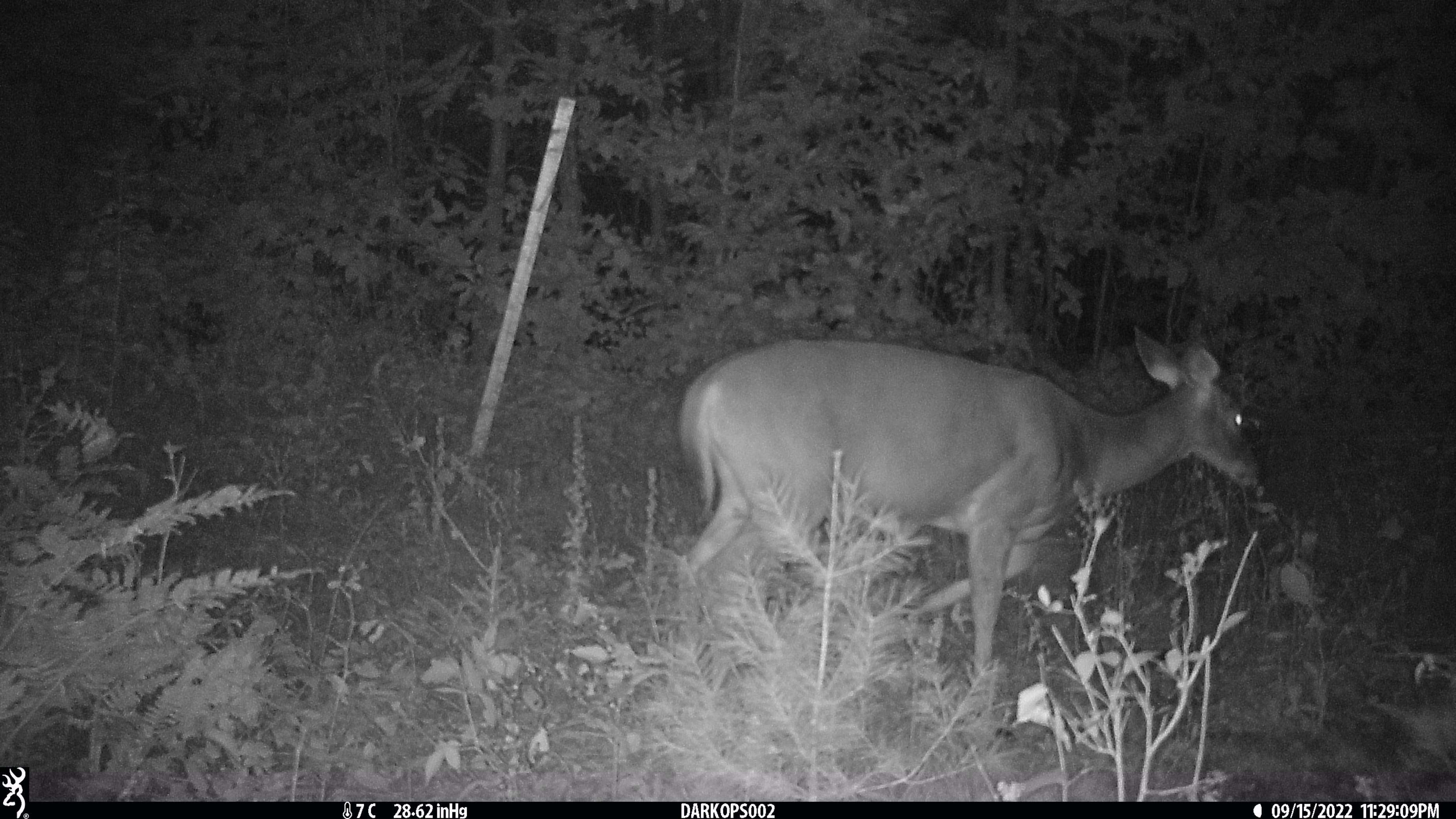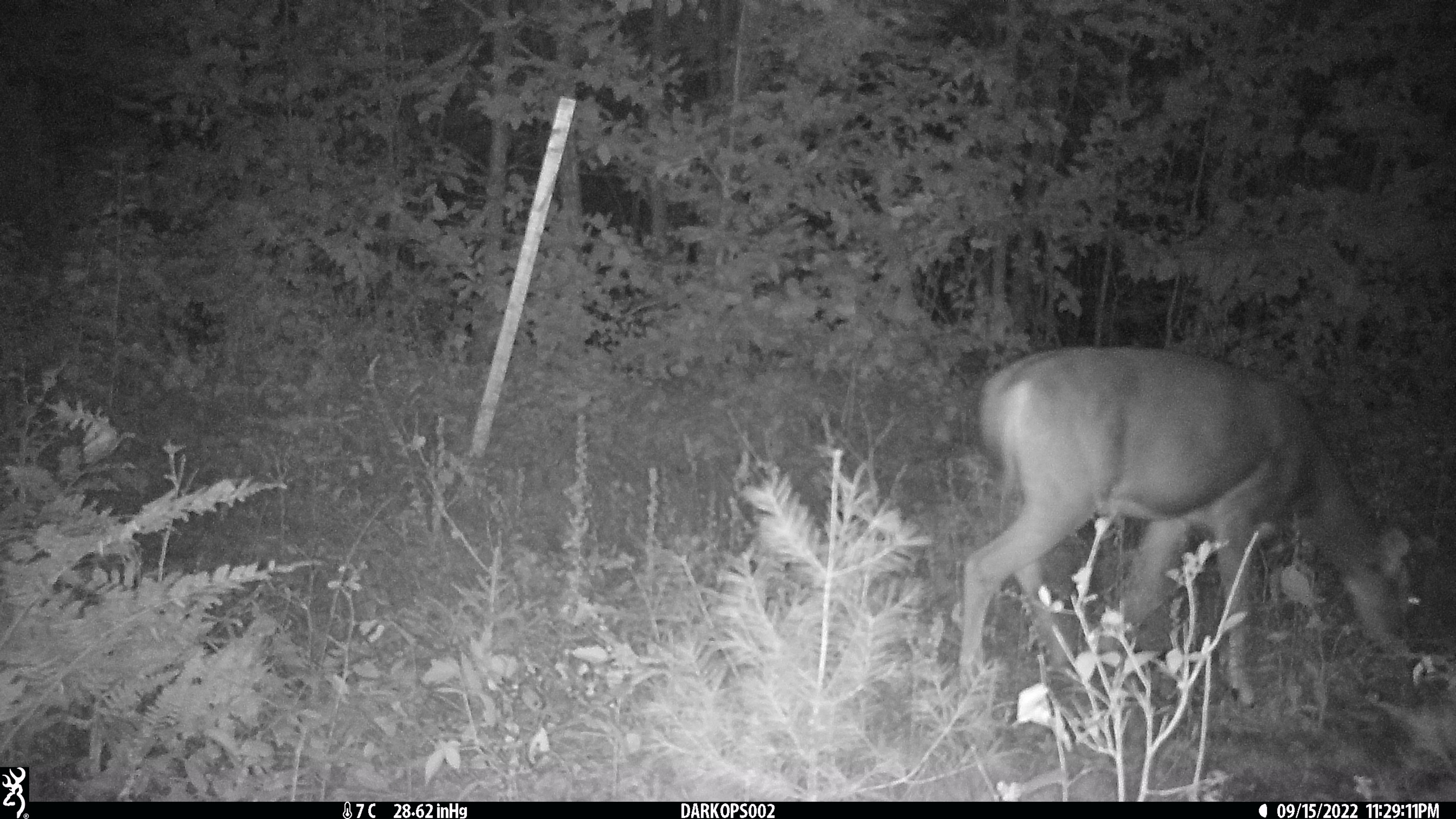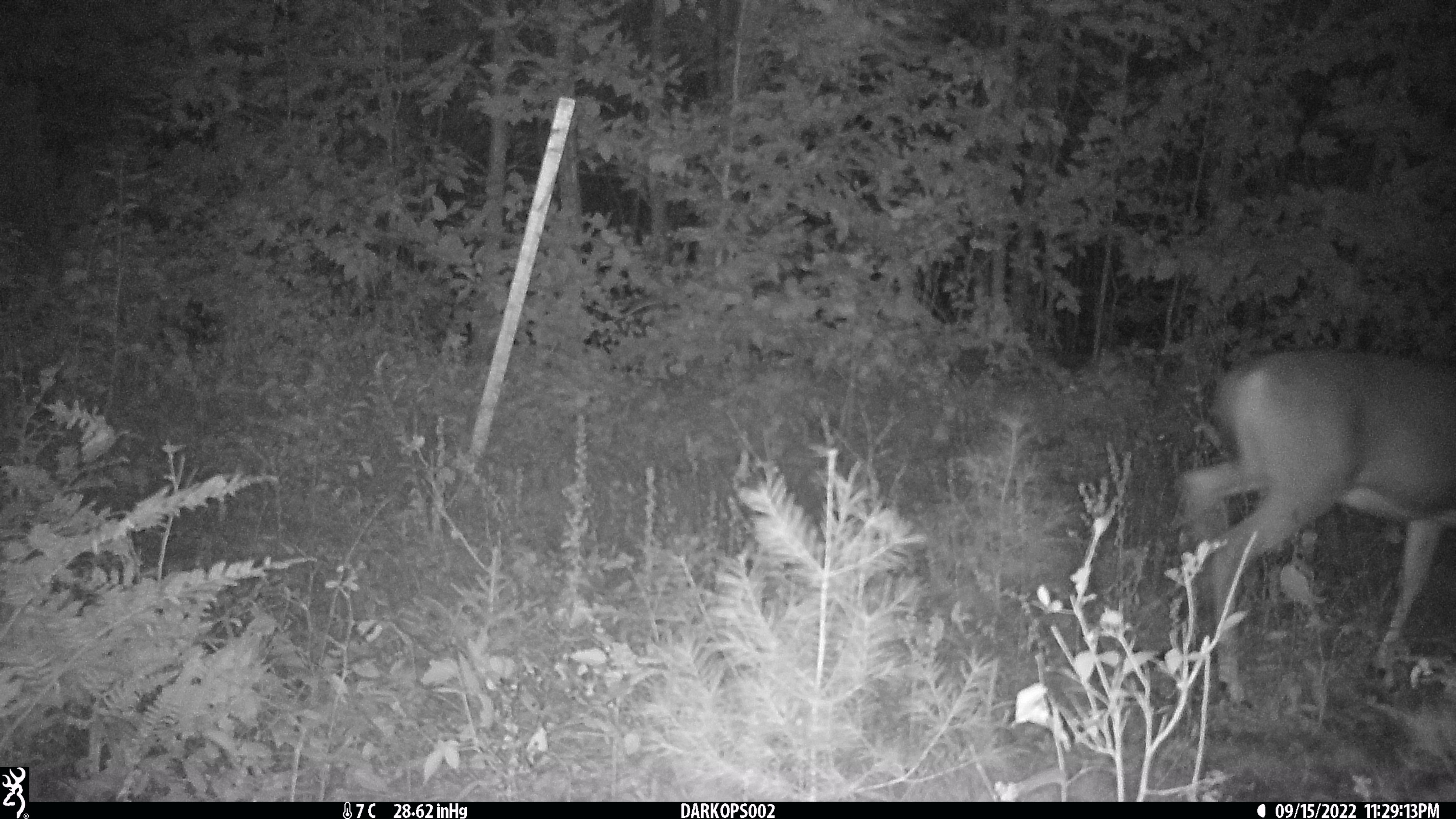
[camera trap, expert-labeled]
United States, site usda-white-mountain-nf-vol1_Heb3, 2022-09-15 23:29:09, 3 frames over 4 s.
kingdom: Animalia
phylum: Chordata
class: Mammalia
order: Artiodactyla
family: Cervidae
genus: Odocoileus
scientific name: Odocoileus virginianus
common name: white-tailed deer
White-tailed deer (Odocoileus virginianus).